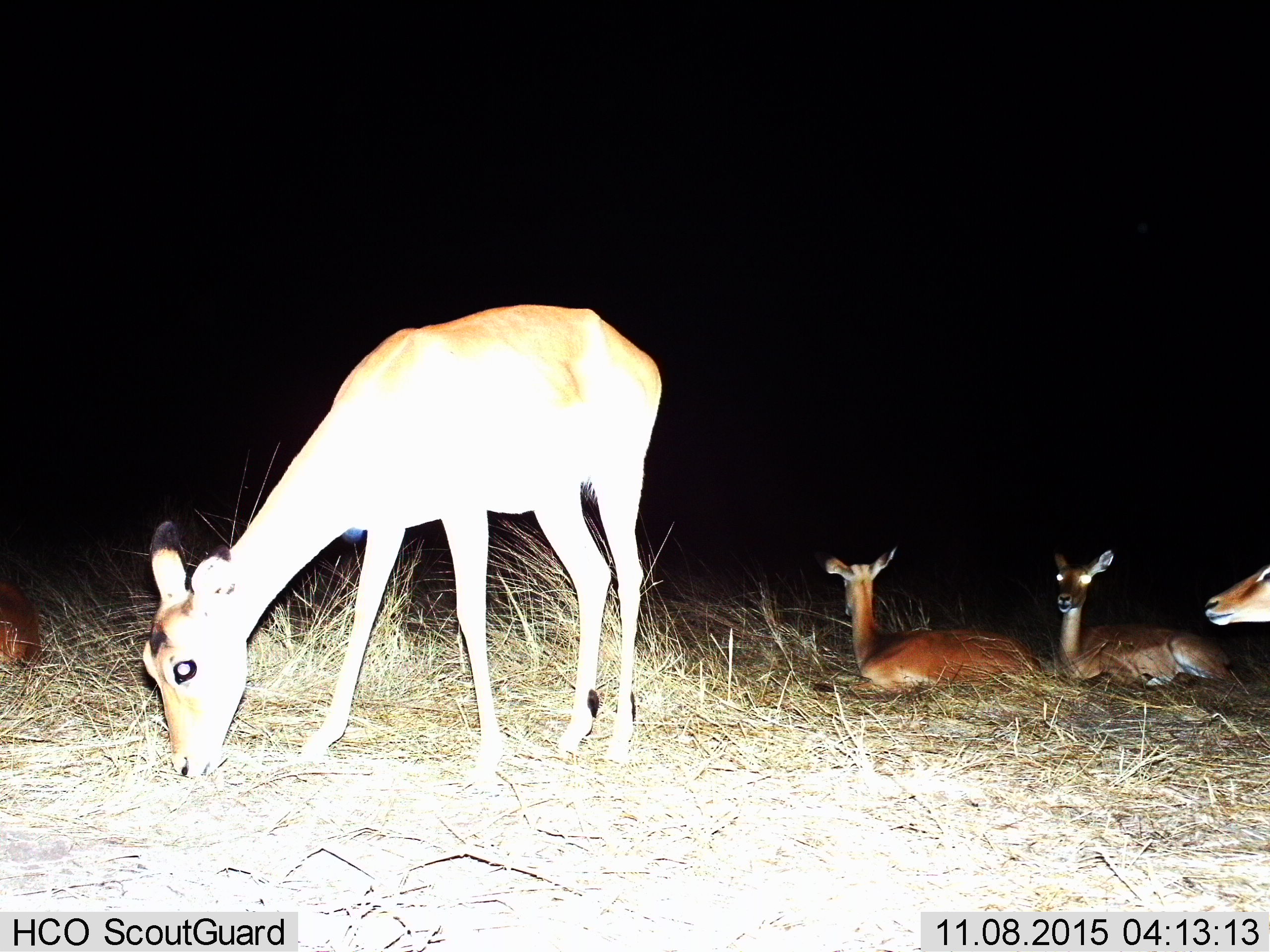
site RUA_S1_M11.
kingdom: Animalia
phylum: Chordata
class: Mammalia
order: Artiodactyla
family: Bovidae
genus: Aepyceros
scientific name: Aepyceros melampus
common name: impala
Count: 5.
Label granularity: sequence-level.